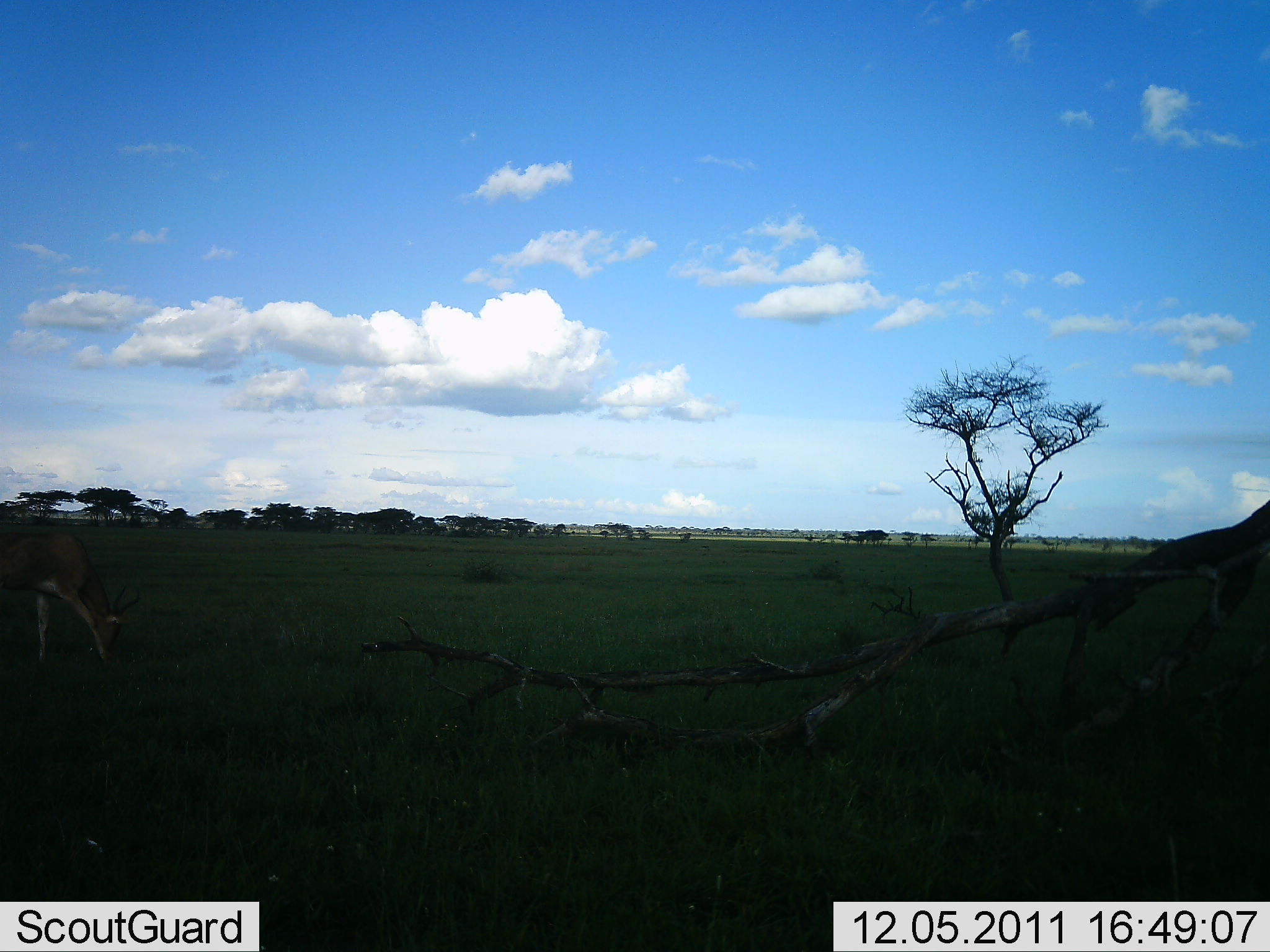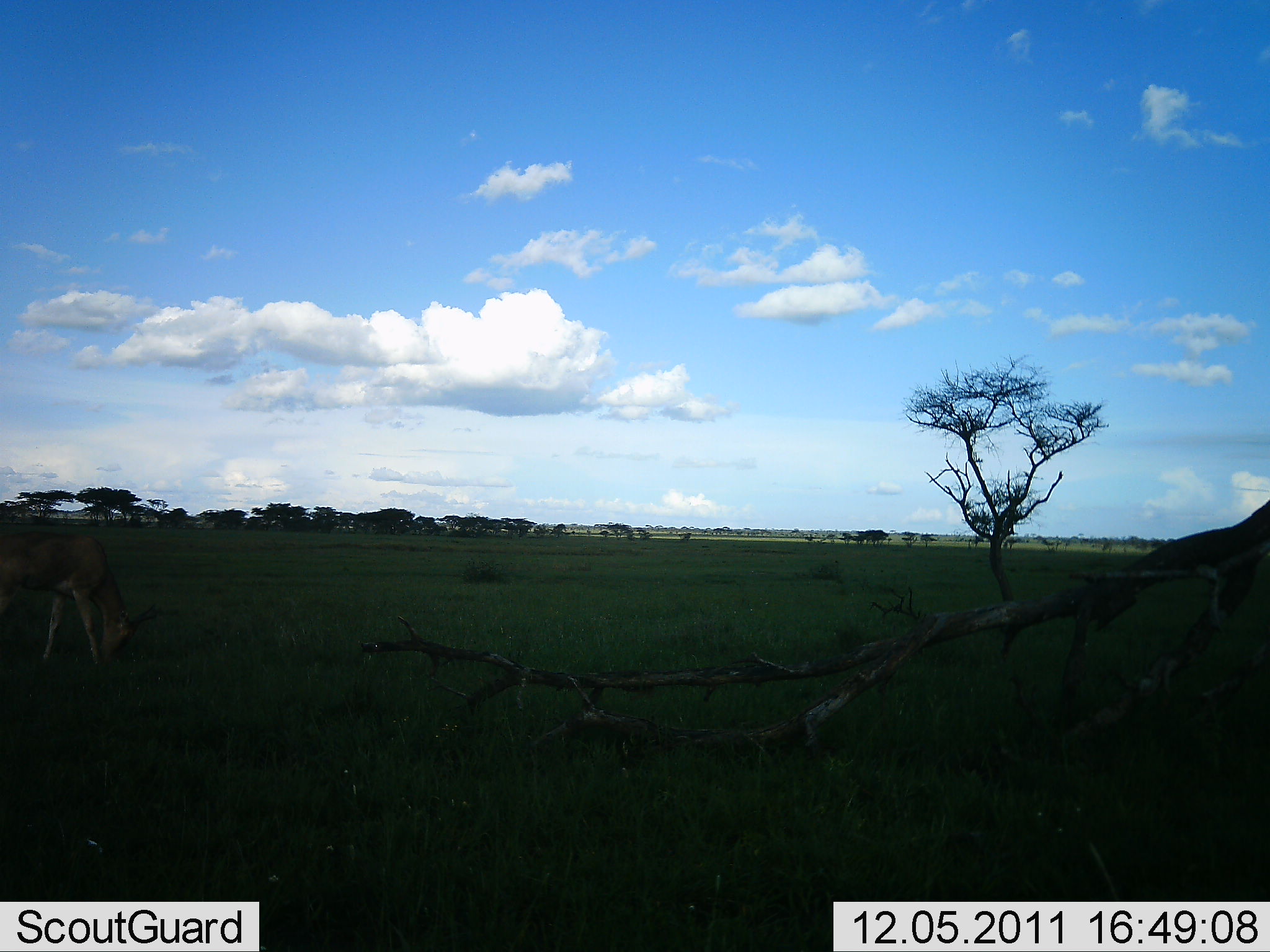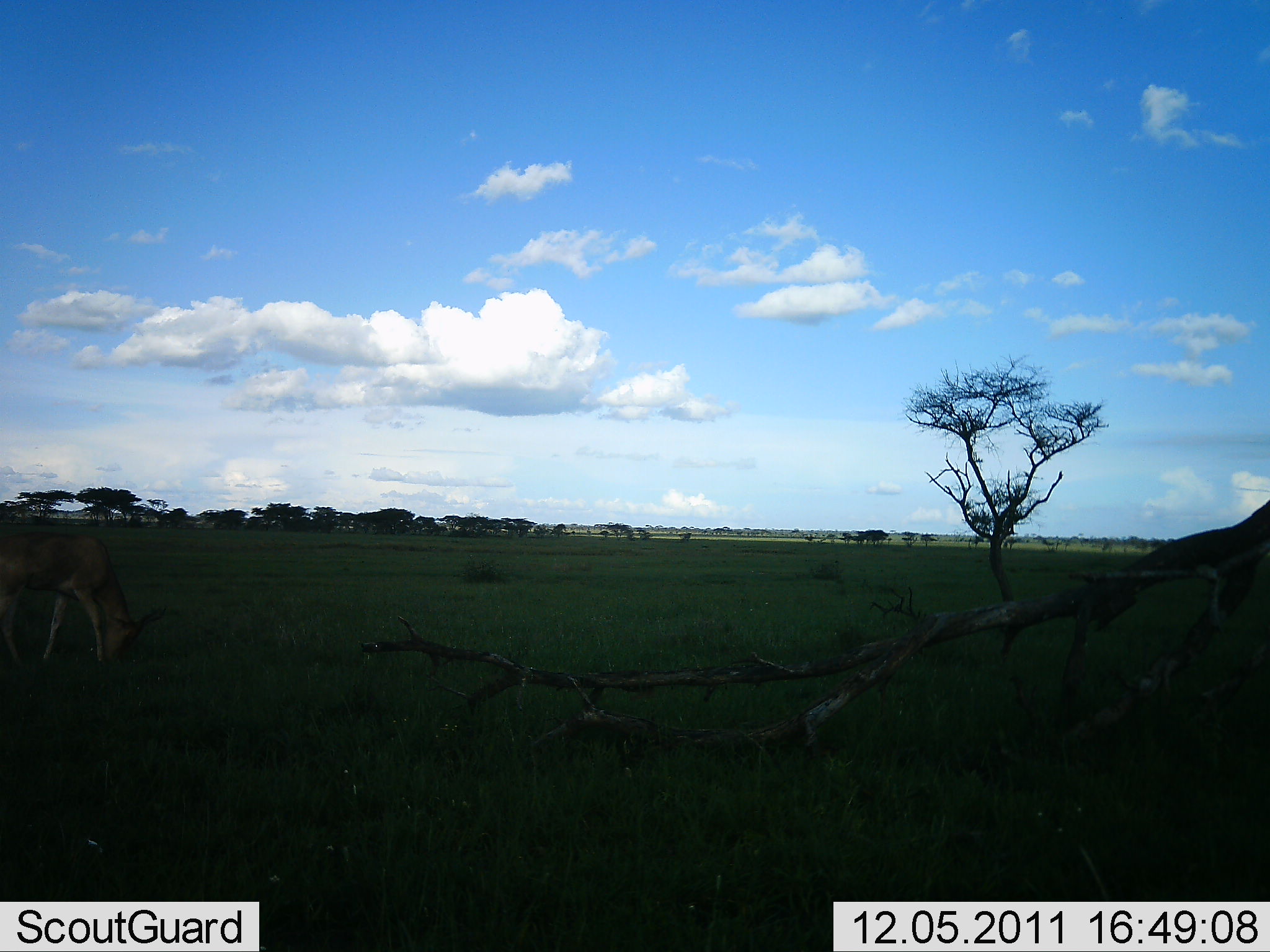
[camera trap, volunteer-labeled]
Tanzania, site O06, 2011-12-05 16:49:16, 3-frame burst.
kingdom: Animalia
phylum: Chordata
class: Mammalia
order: Artiodactyla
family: Bovidae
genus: Nanger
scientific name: Nanger granti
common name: grant's gazelle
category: gazellegrants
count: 1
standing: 0%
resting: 0%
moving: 0%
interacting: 0%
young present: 0%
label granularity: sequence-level